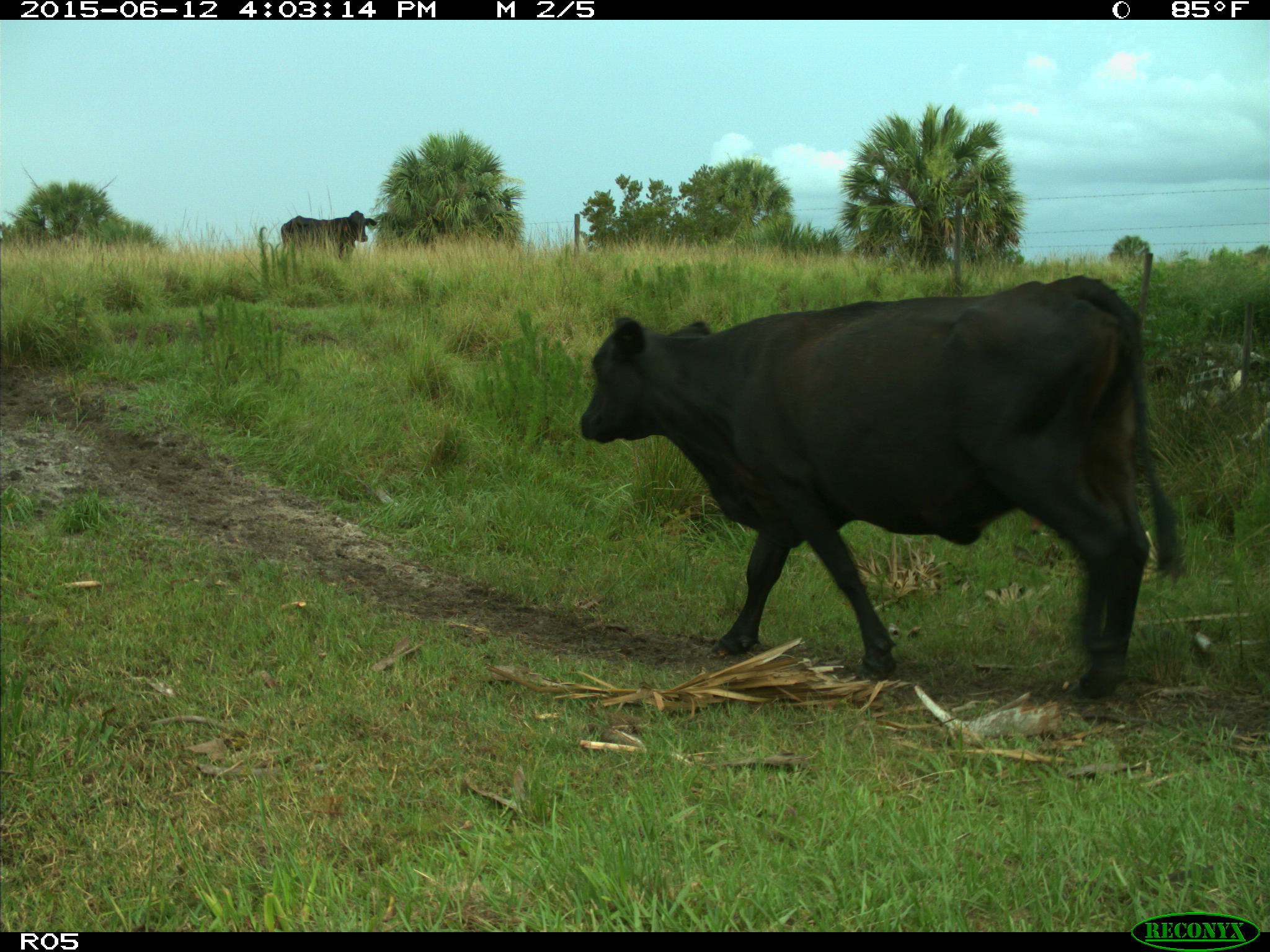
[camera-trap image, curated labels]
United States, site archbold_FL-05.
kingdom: Animalia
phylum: Chordata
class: Mammalia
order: Artiodactyla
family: Bovidae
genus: Bos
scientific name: Bos taurus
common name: domestic cow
Bos taurus (domestic cow).